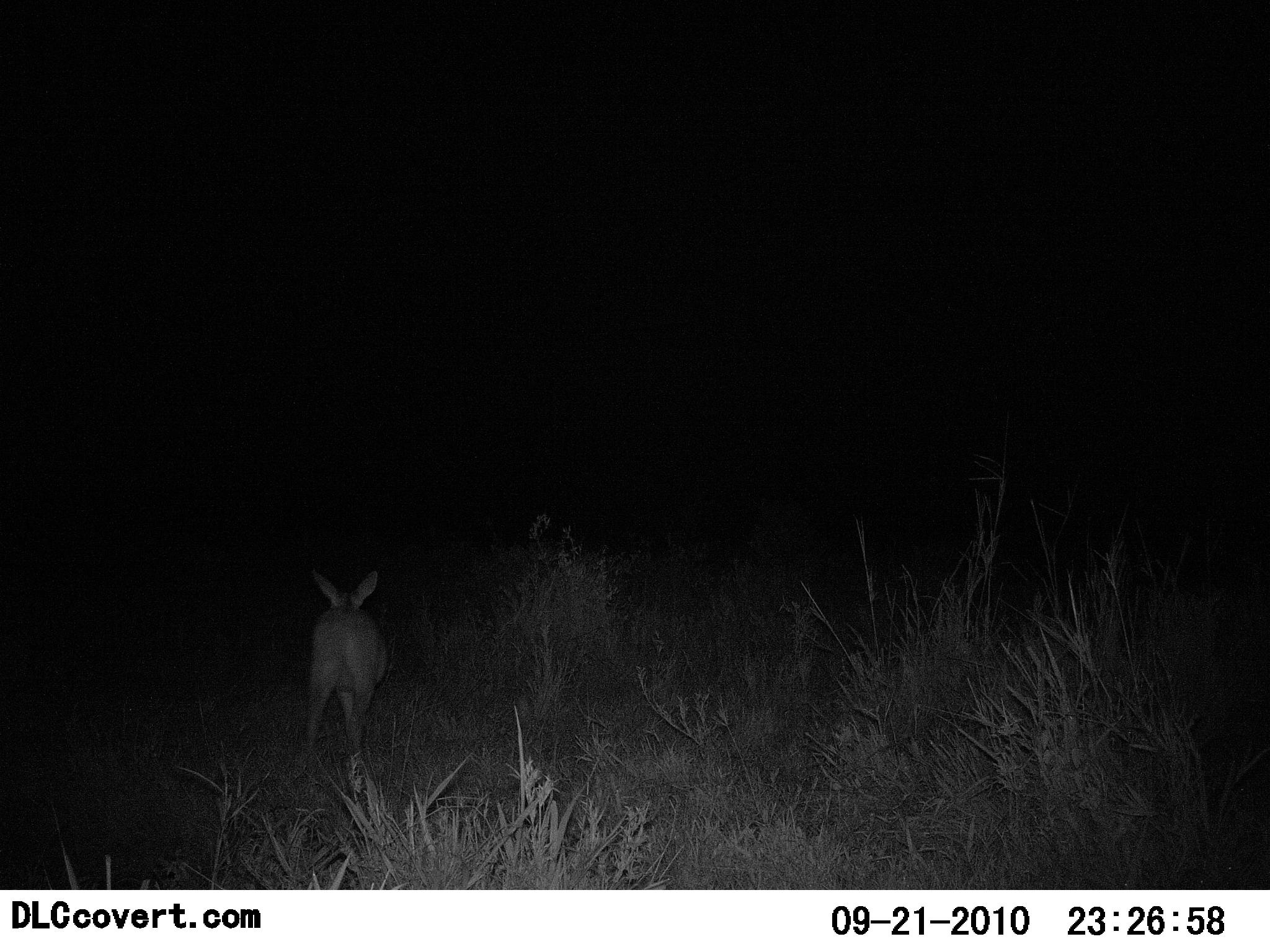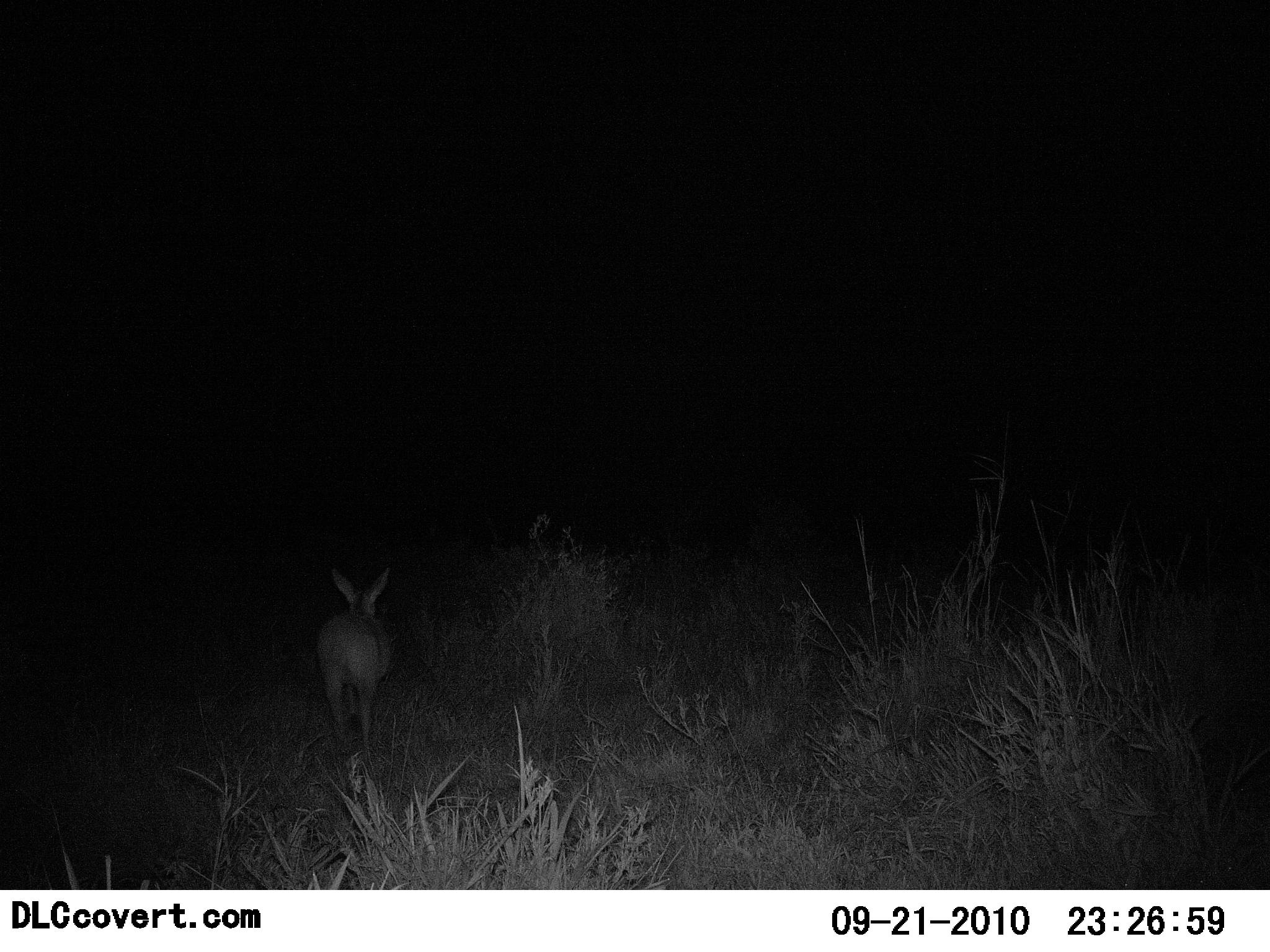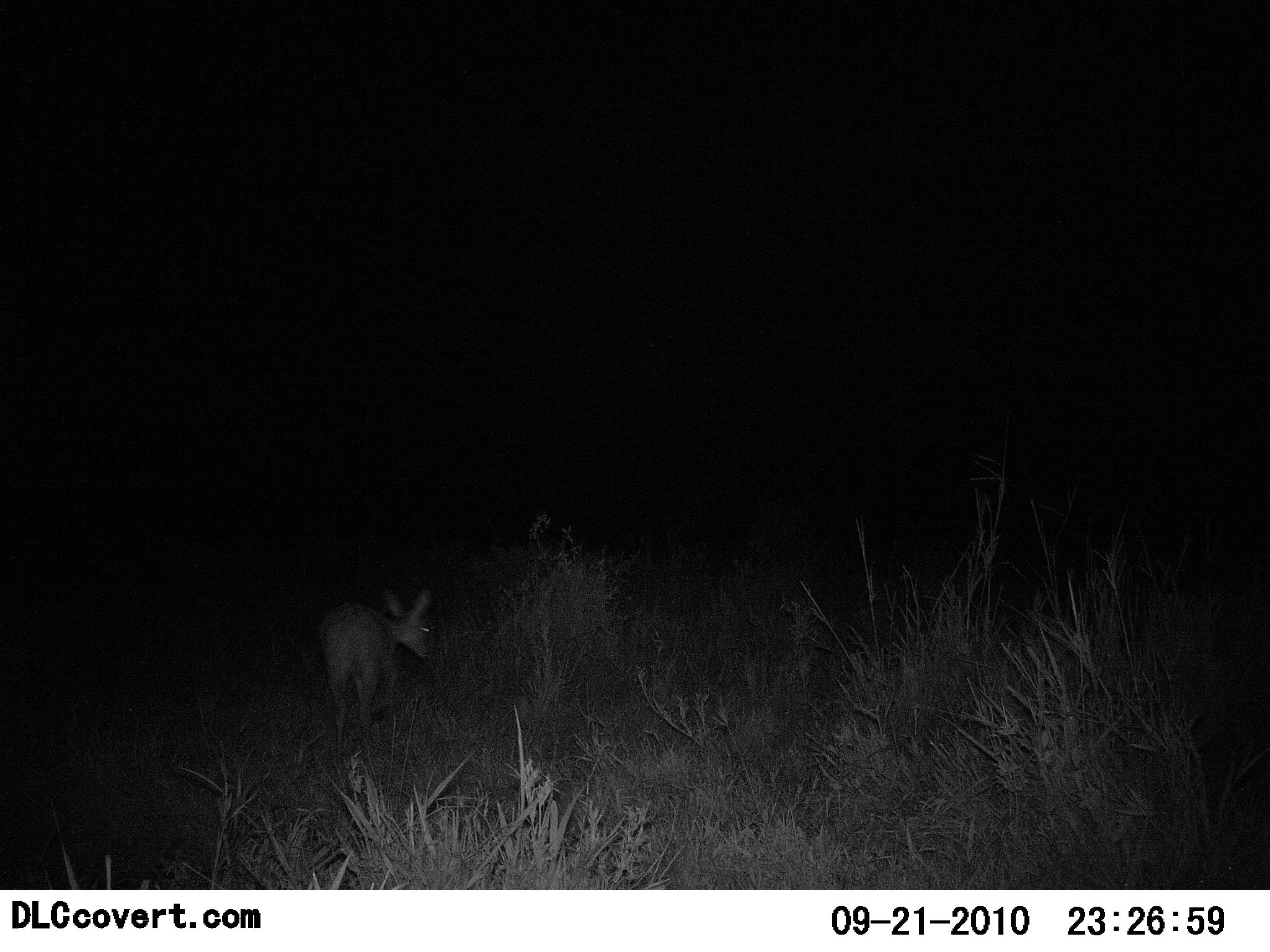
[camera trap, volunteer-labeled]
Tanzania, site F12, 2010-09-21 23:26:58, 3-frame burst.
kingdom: Animalia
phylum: Chordata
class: Mammalia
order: Artiodactyla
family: Bovidae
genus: Redunca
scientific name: Redunca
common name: reedbuck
Reedbuck (Redunca), count 1. Behavior (volunteer vote fractions): standing 10%, resting 0%, moving 90%, interacting 0%. Young present (vote fraction): 10%. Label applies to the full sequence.